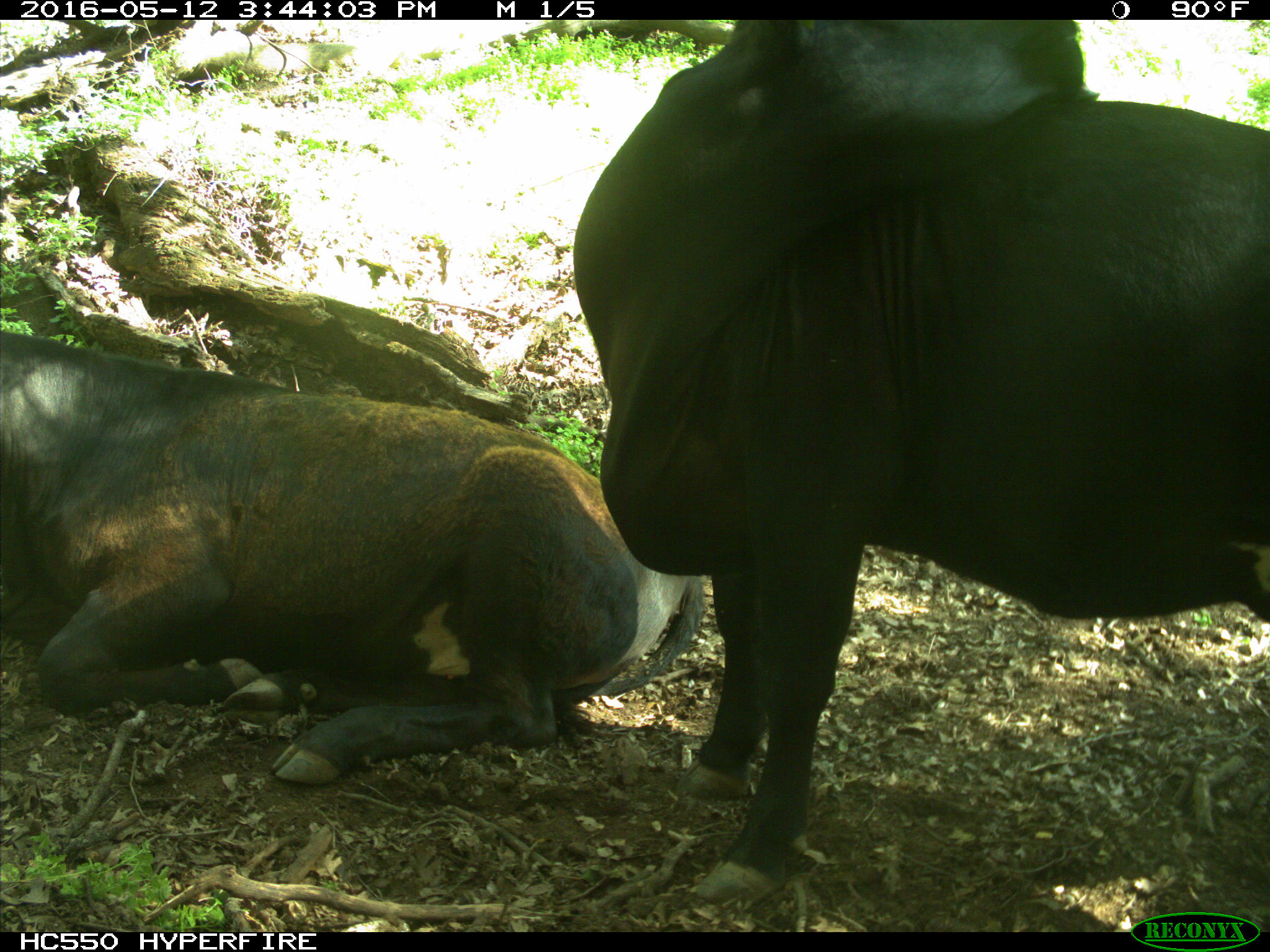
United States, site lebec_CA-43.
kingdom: Animalia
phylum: Chordata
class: Mammalia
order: Artiodactyla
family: Bovidae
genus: Bos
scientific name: Bos taurus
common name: domestic cow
Bos taurus (domestic cow).